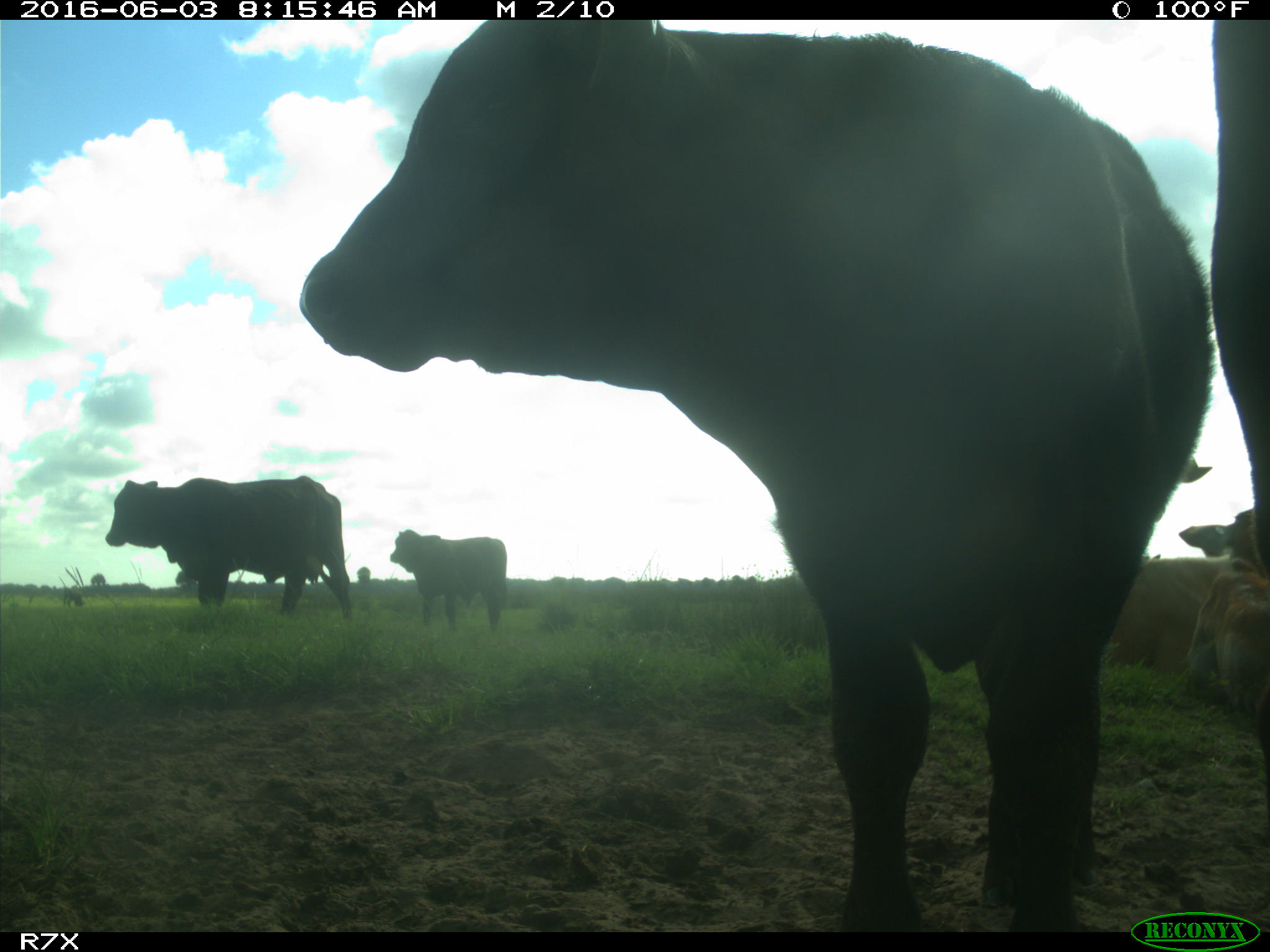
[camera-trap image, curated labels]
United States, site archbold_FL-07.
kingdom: Animalia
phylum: Chordata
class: Mammalia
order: Artiodactyla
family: Bovidae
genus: Bos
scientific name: Bos taurus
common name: domestic cow